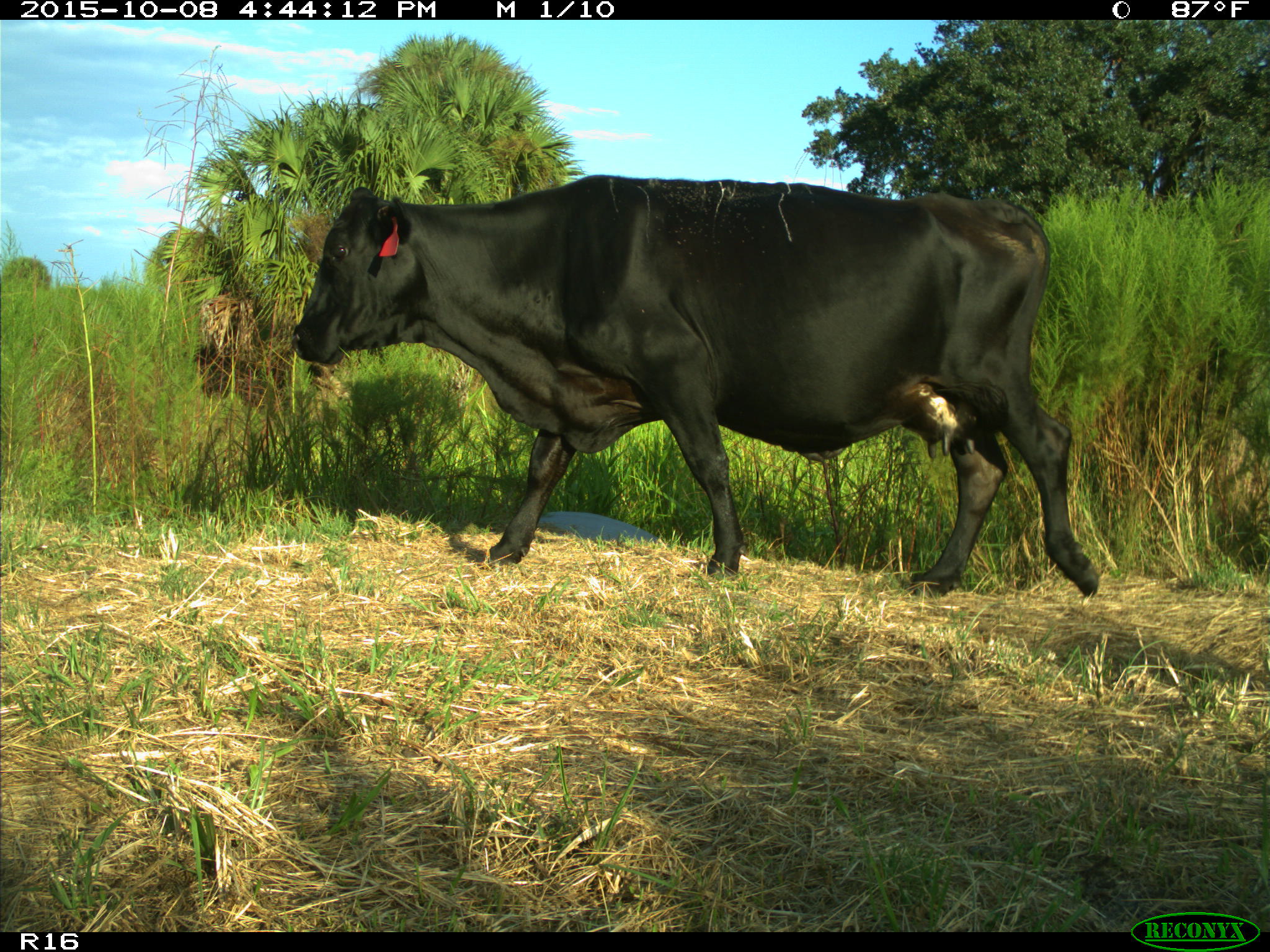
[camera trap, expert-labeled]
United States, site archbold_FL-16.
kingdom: Animalia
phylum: Chordata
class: Mammalia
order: Artiodactyla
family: Bovidae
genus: Bos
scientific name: Bos taurus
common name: domestic cow